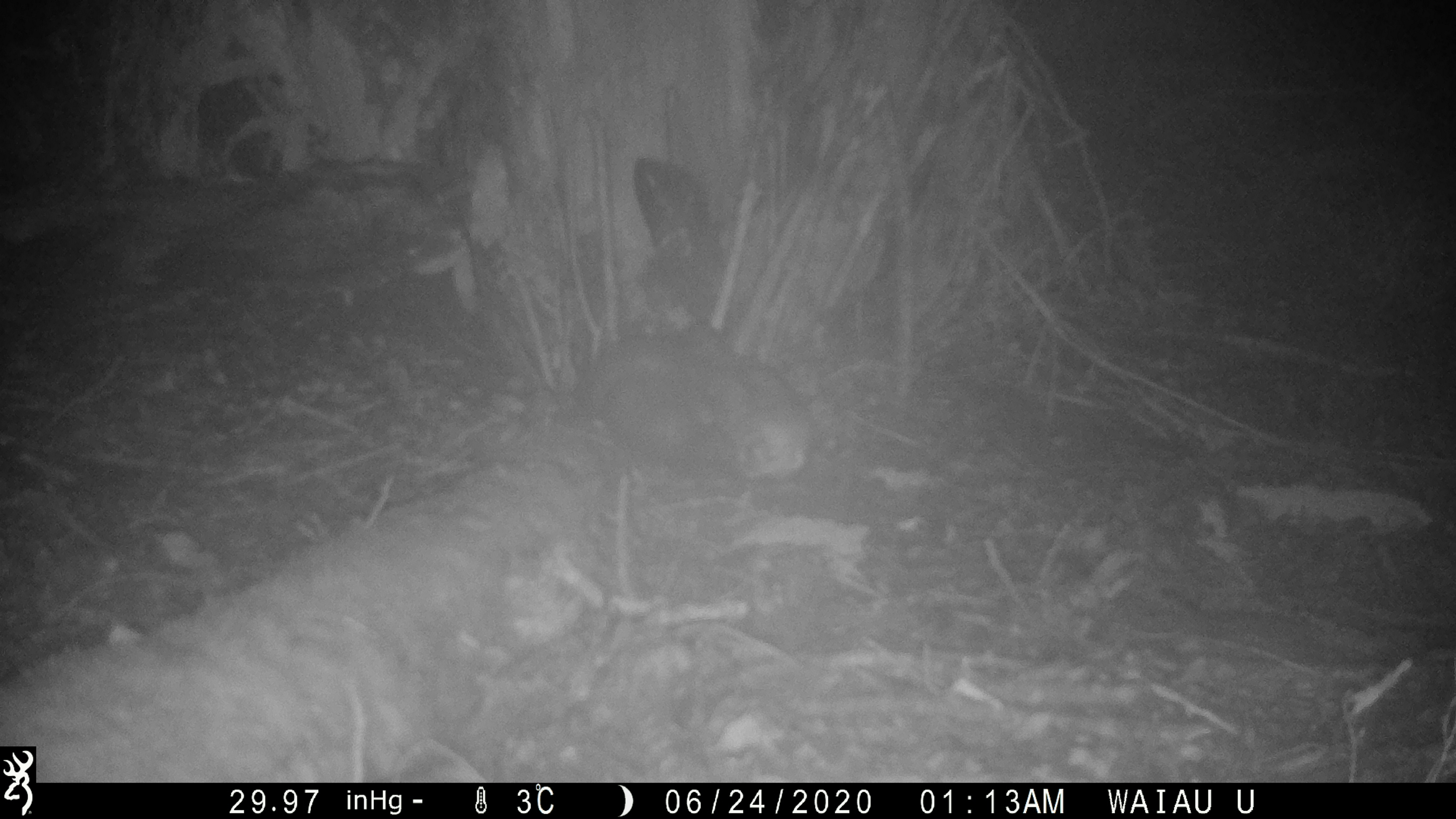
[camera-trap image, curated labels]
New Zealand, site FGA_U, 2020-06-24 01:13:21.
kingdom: Animalia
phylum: Chordata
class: Mammalia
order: Carnivora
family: Mustelidae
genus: Mustela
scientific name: Mustela furo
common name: ferret